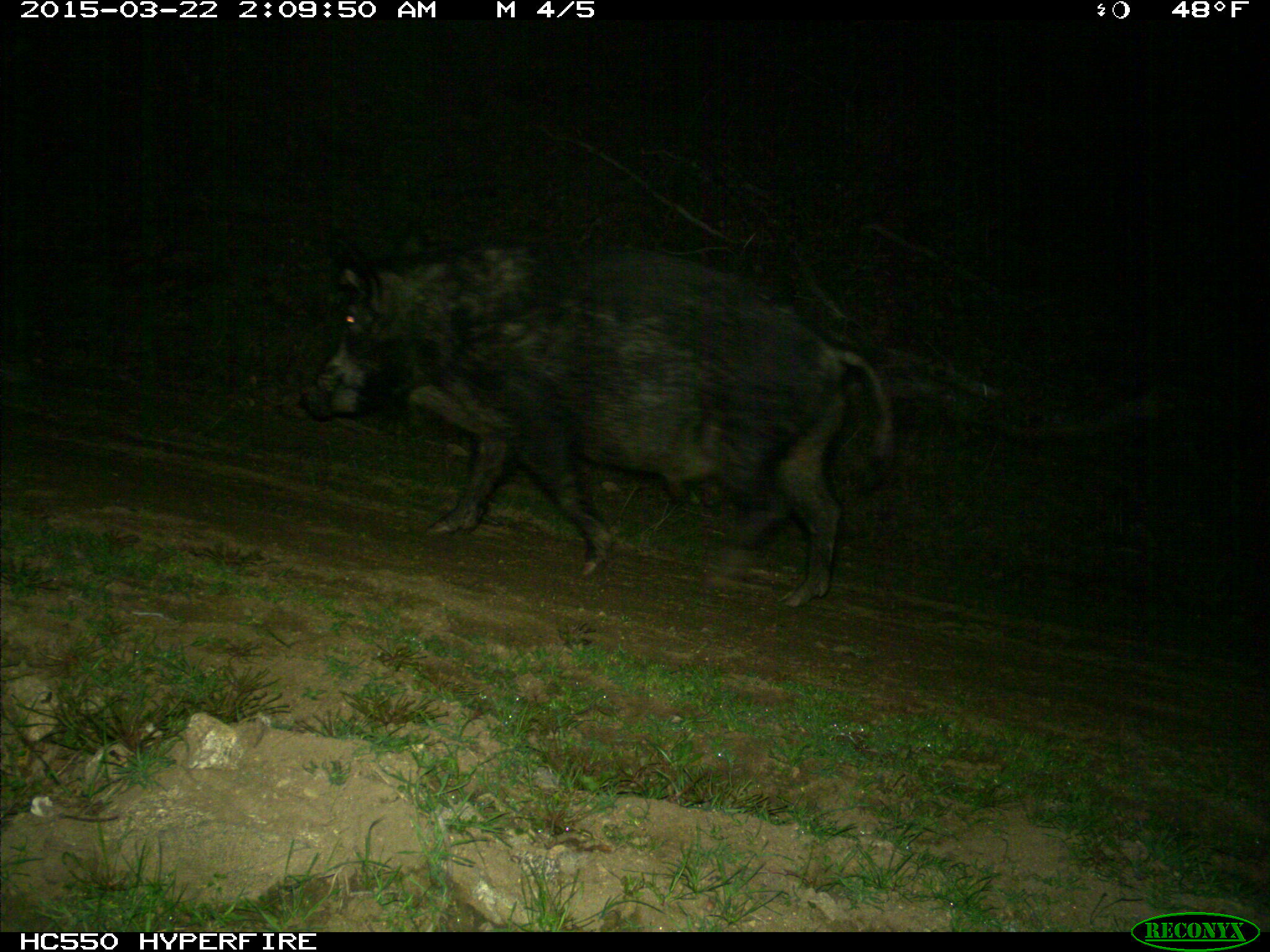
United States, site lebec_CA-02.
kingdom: Animalia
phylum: Chordata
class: Mammalia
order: Artiodactyla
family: Suidae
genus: Sus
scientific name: Sus scrofa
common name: wild boar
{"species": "Sus scrofa (wild boar)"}